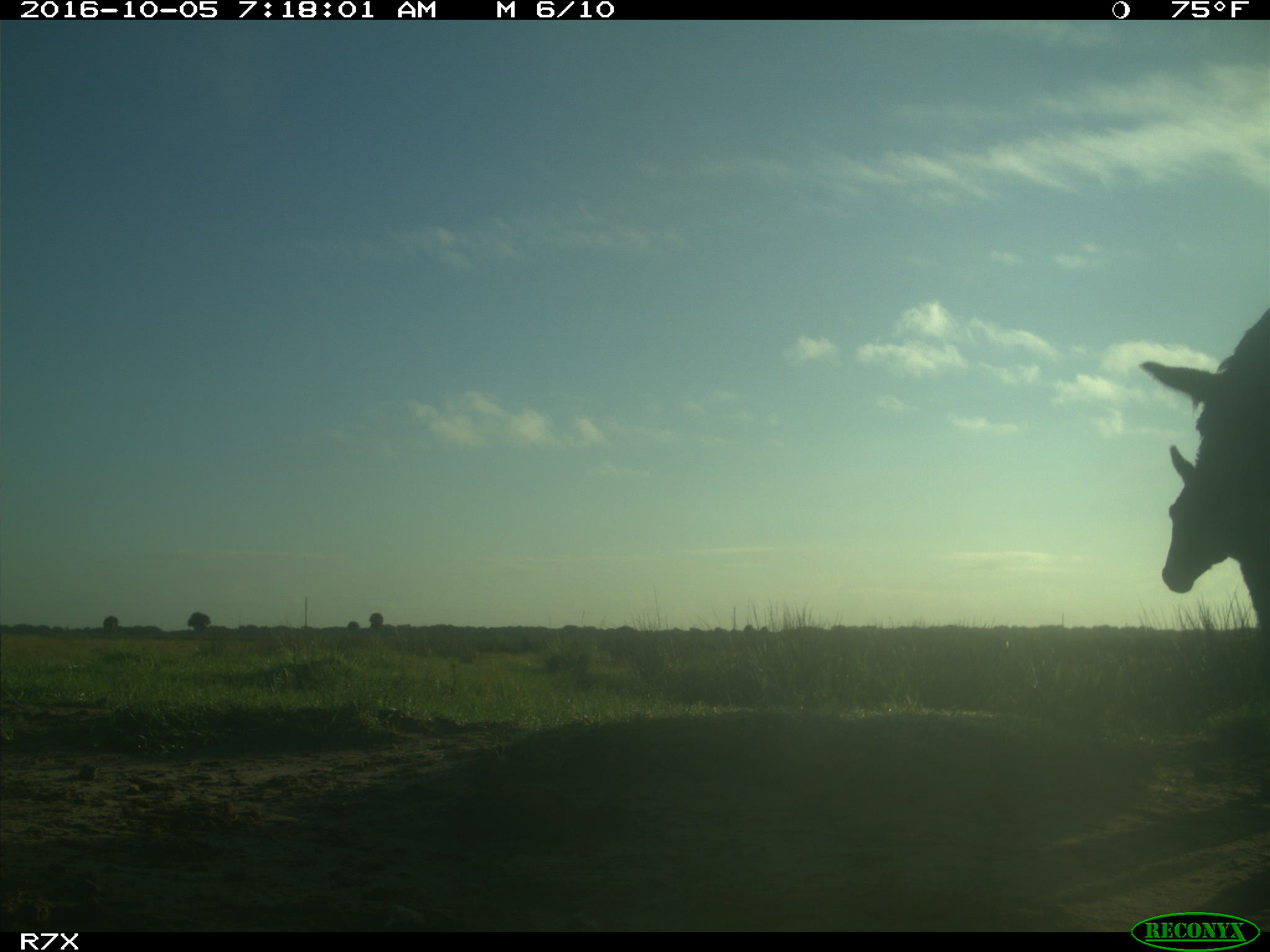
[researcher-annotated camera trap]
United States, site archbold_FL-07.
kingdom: Animalia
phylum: Chordata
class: Mammalia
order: Perissodactyla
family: Equidae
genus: Equus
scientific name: Equus africanus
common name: african wild ass